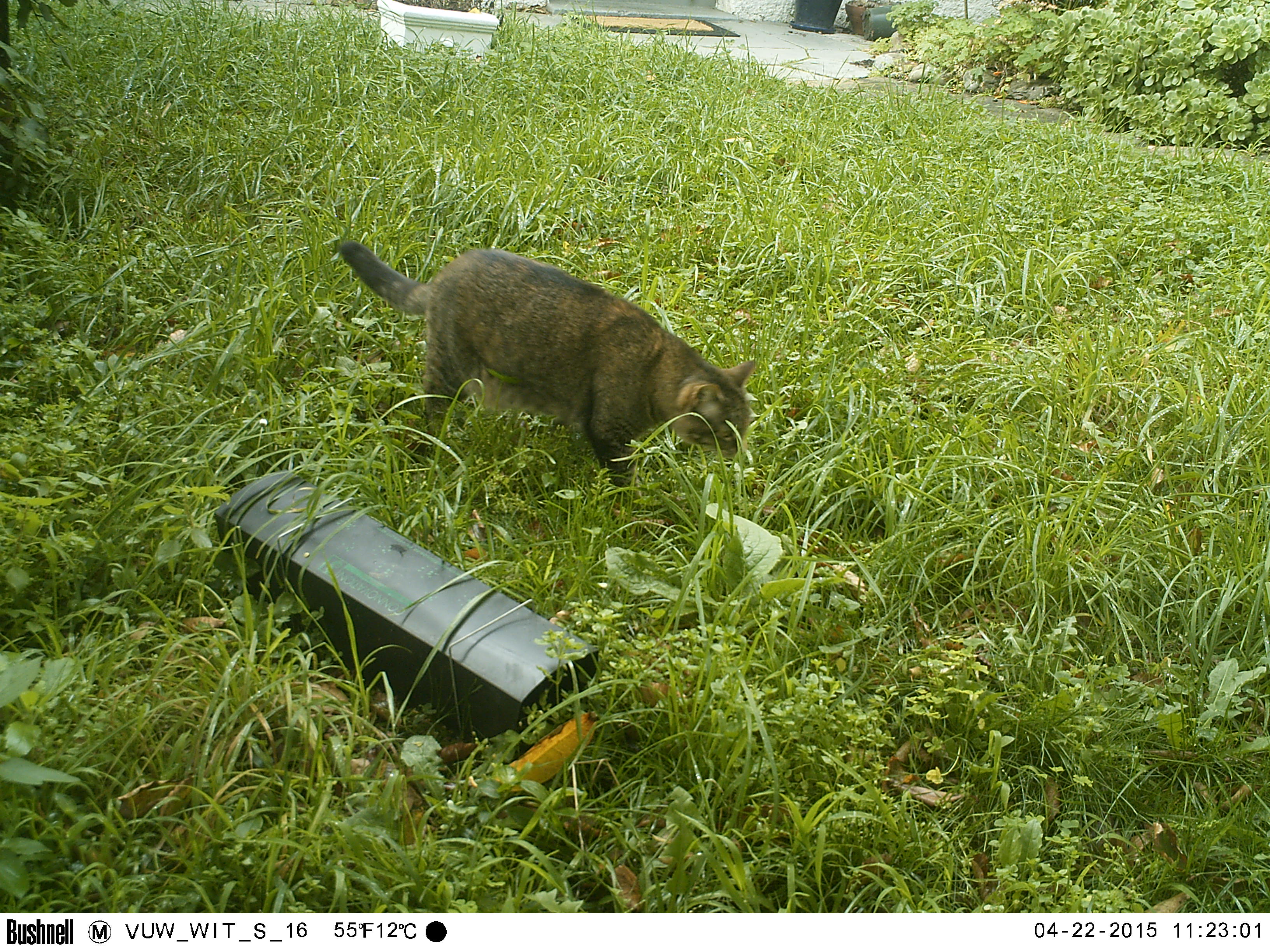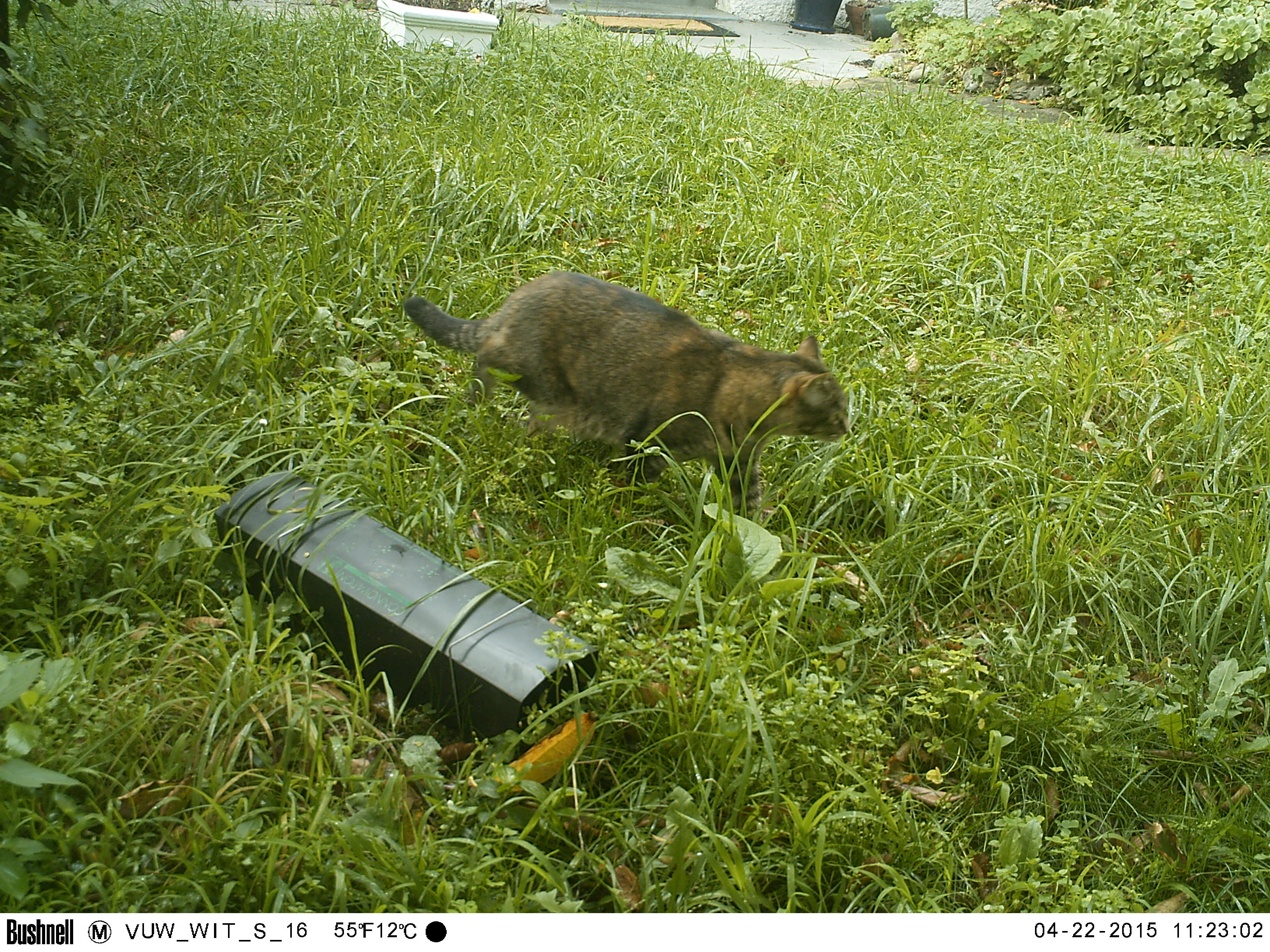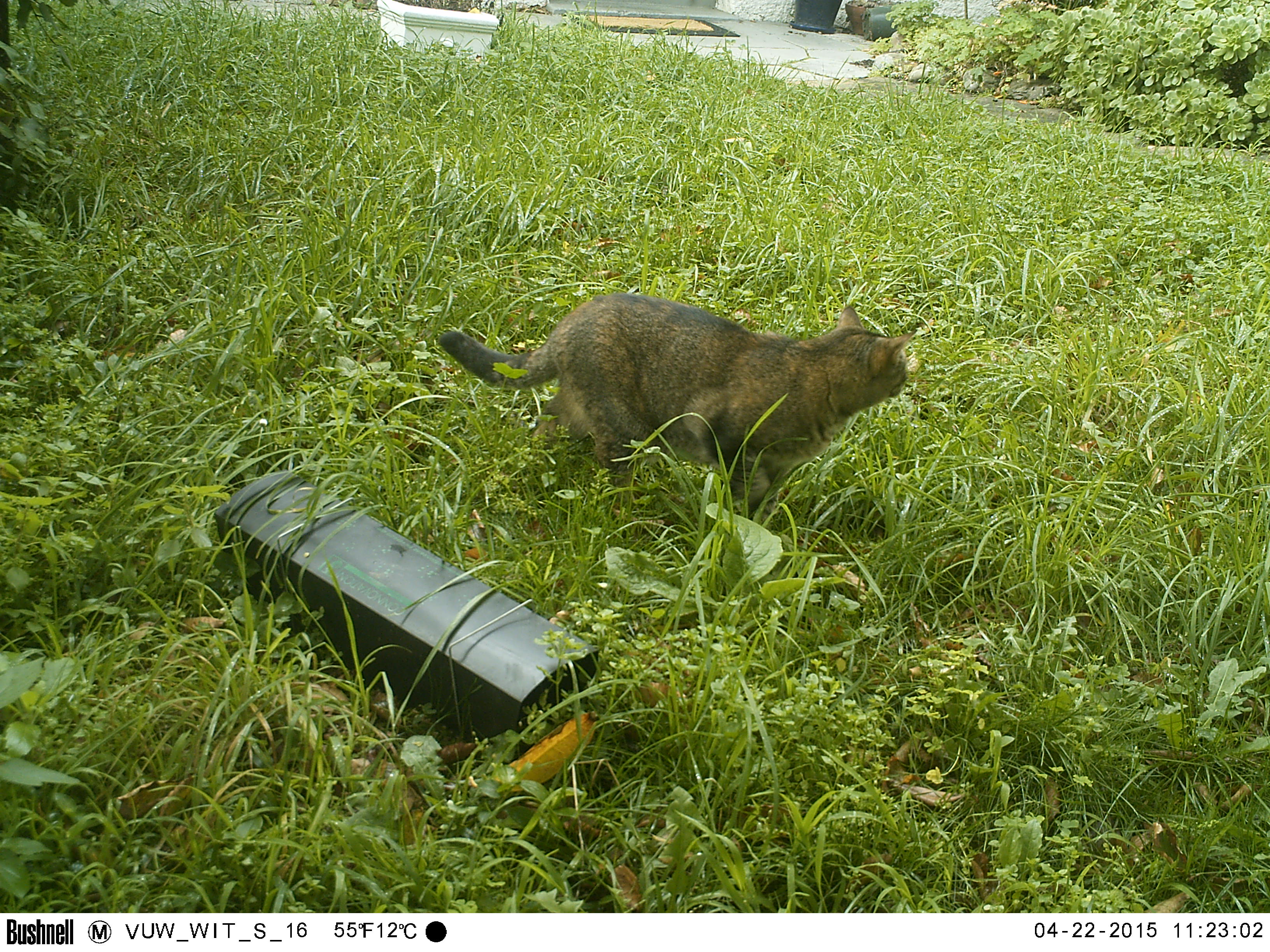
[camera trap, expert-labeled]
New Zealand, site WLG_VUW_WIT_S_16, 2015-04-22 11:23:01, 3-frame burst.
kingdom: Animalia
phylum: Chordata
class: Mammalia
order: Carnivora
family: Felidae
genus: Felis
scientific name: Felis catus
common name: domestic cat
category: cat